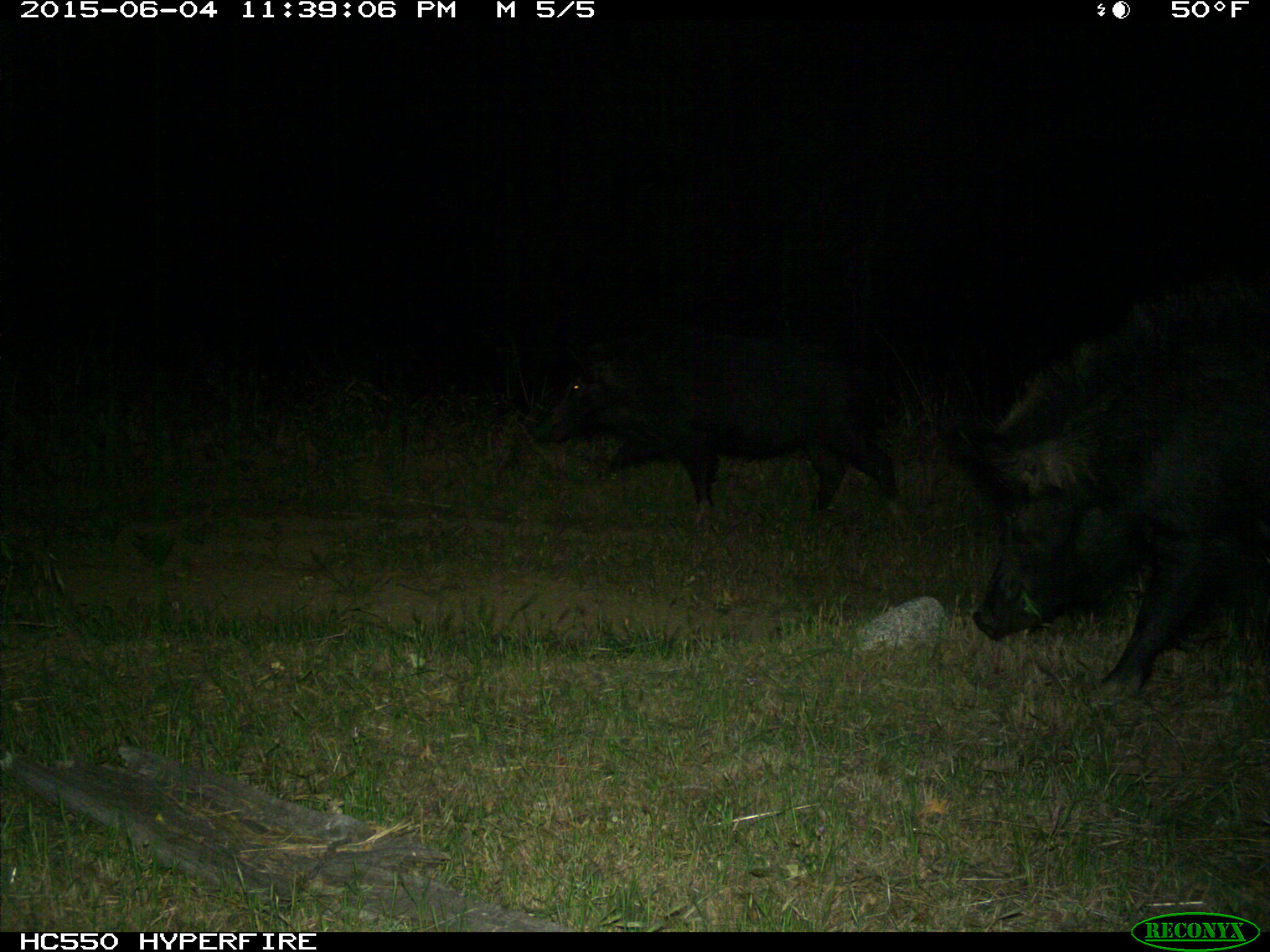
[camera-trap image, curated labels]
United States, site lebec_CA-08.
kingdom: Animalia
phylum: Chordata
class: Mammalia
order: Artiodactyla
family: Suidae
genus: Sus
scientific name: Sus scrofa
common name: wild boar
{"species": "Sus scrofa (wild boar)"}